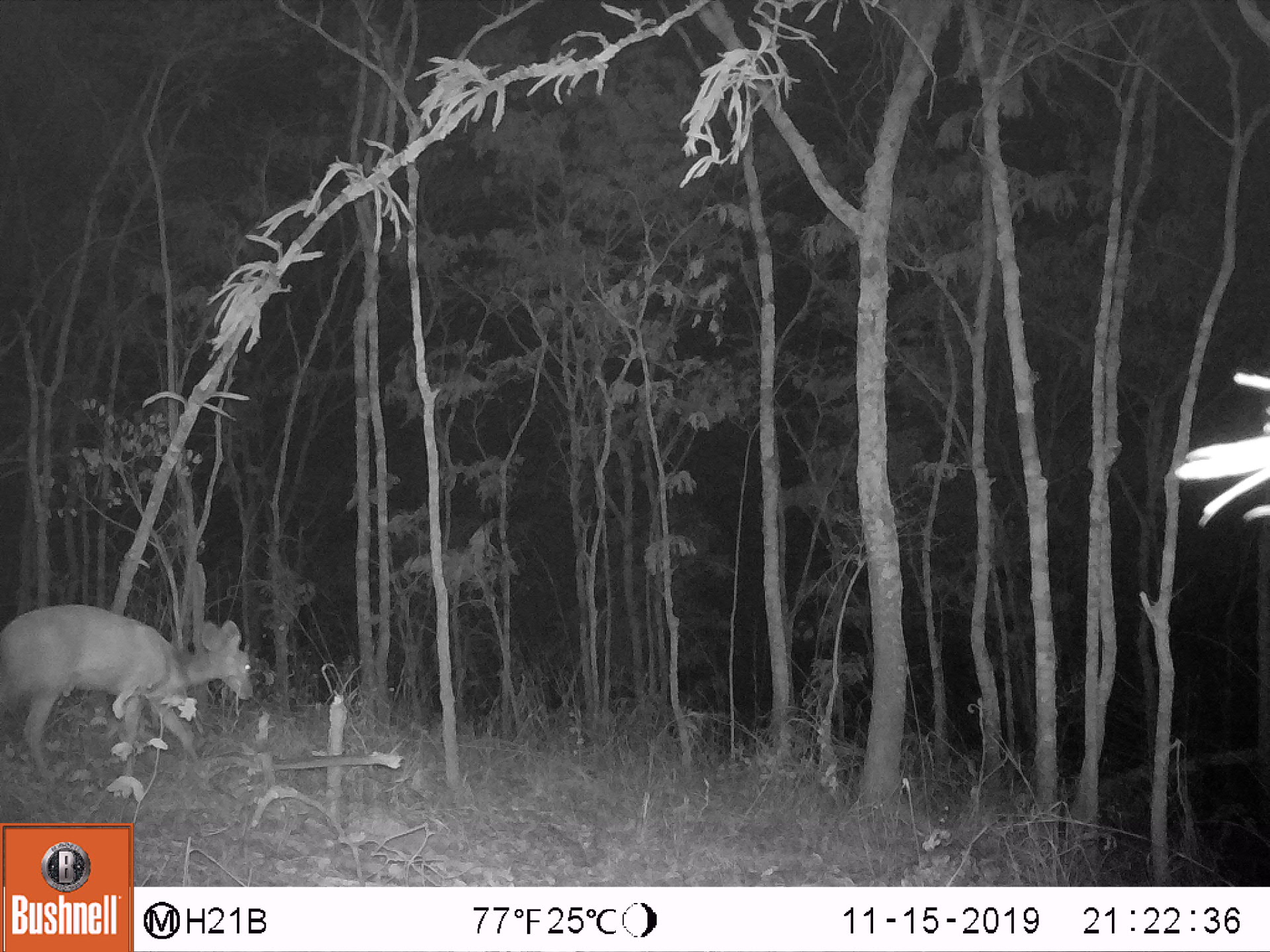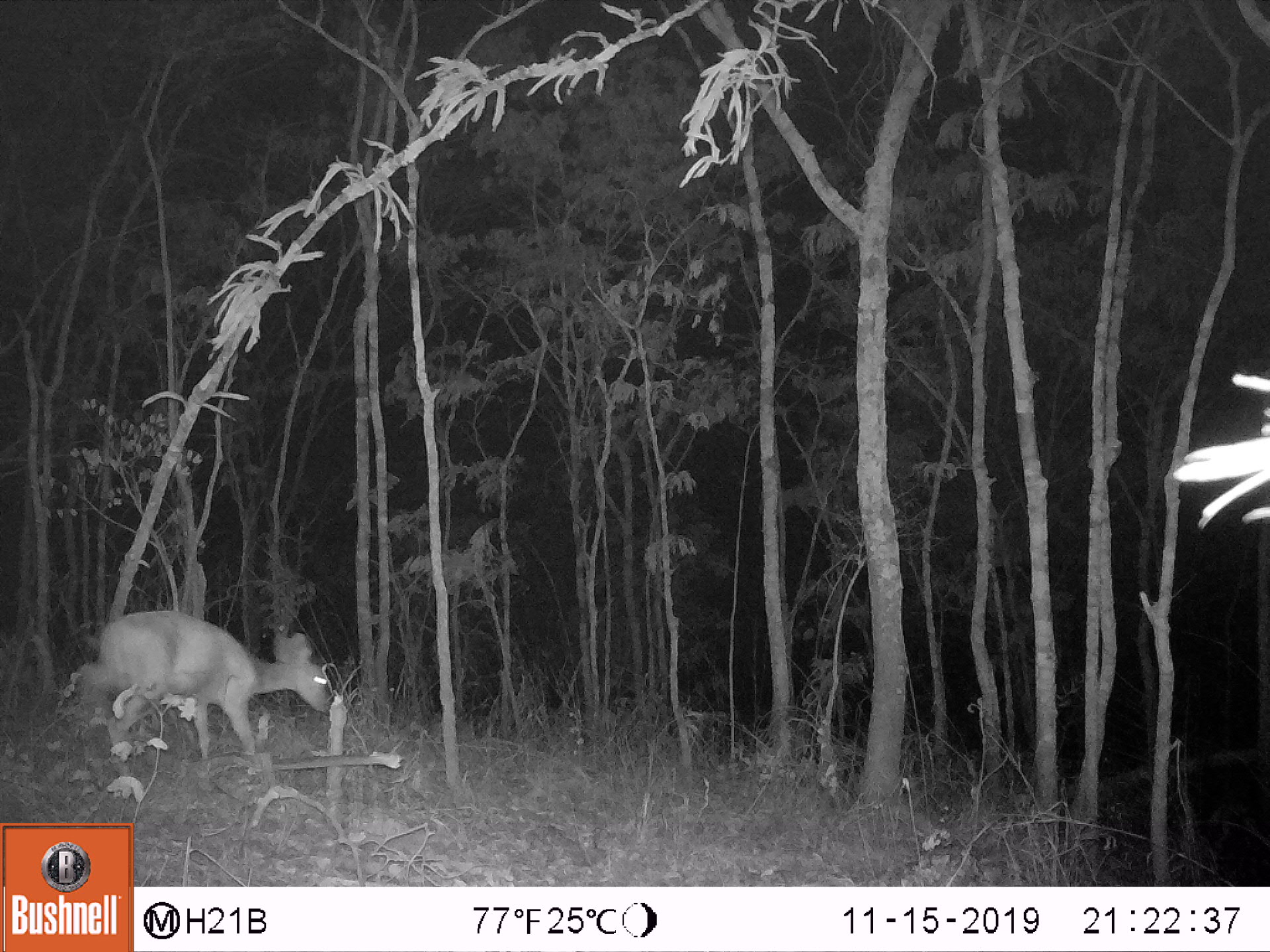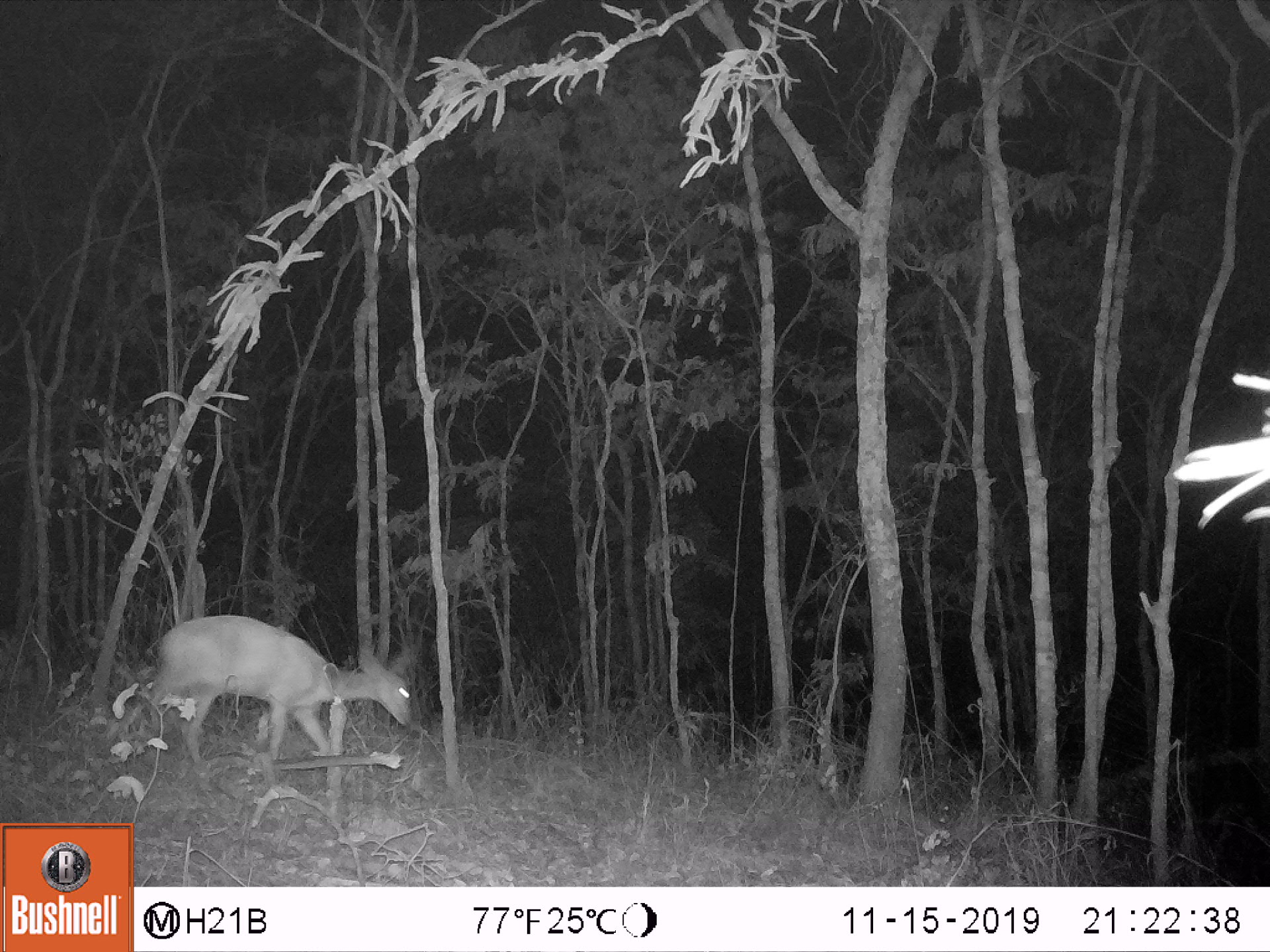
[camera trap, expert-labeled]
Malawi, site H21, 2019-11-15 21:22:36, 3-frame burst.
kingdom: Animalia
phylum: Chordata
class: Mammalia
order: Artiodactyla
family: Bovidae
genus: Tragelaphus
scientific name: Tragelaphus sylvaticus sylvaticus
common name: cape bushbuck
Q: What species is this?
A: Cape bushbuck (Tragelaphus sylvaticus sylvaticus).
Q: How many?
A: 1.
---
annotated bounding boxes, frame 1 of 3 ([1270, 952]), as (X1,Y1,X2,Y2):
cape bushbuck: (0,599,251,784)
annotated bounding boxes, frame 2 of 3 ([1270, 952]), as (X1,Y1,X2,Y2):
cape bushbuck: (72,606,332,781)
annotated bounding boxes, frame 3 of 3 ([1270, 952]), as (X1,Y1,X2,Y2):
cape bushbuck: (150,609,416,792)